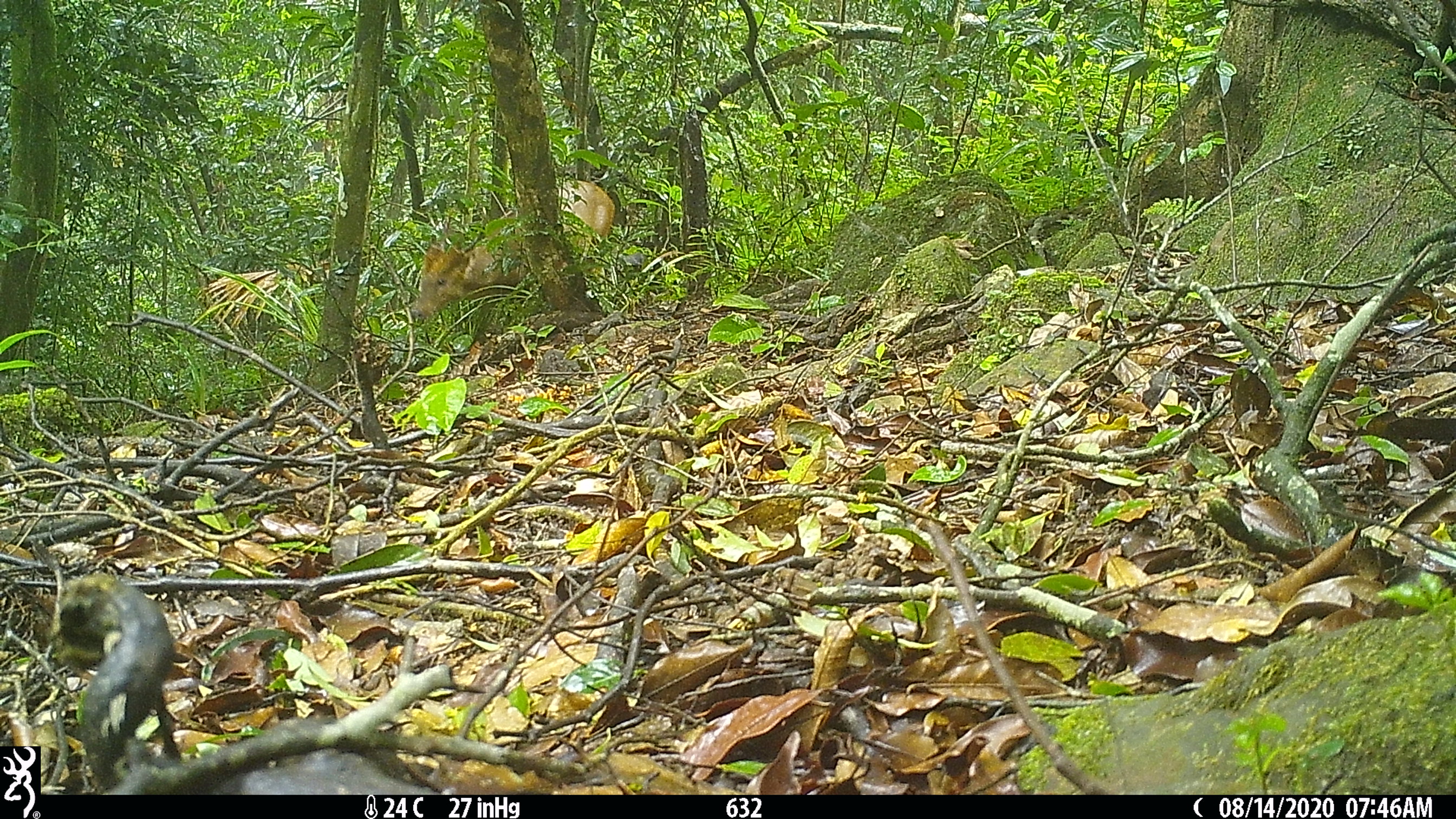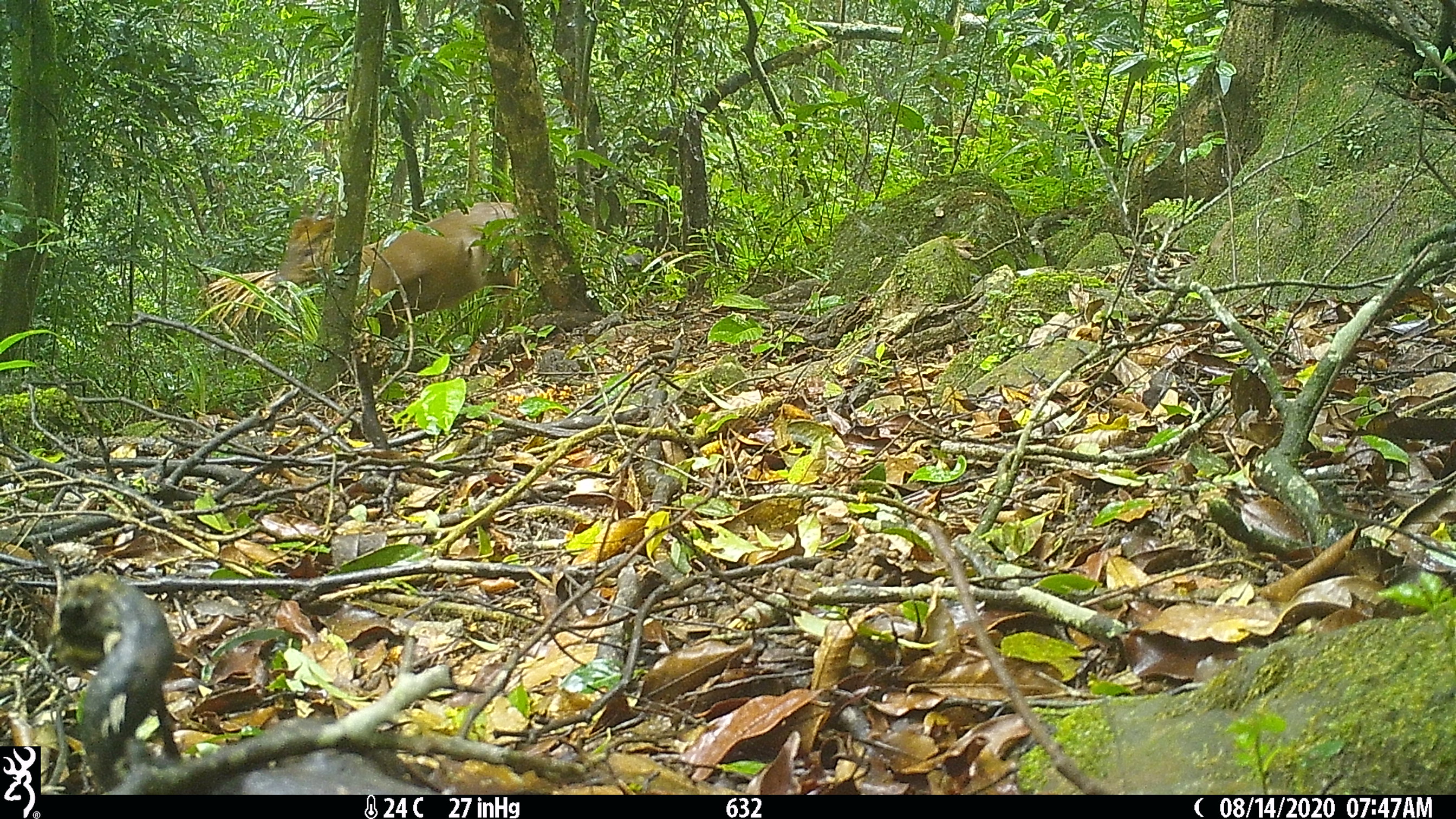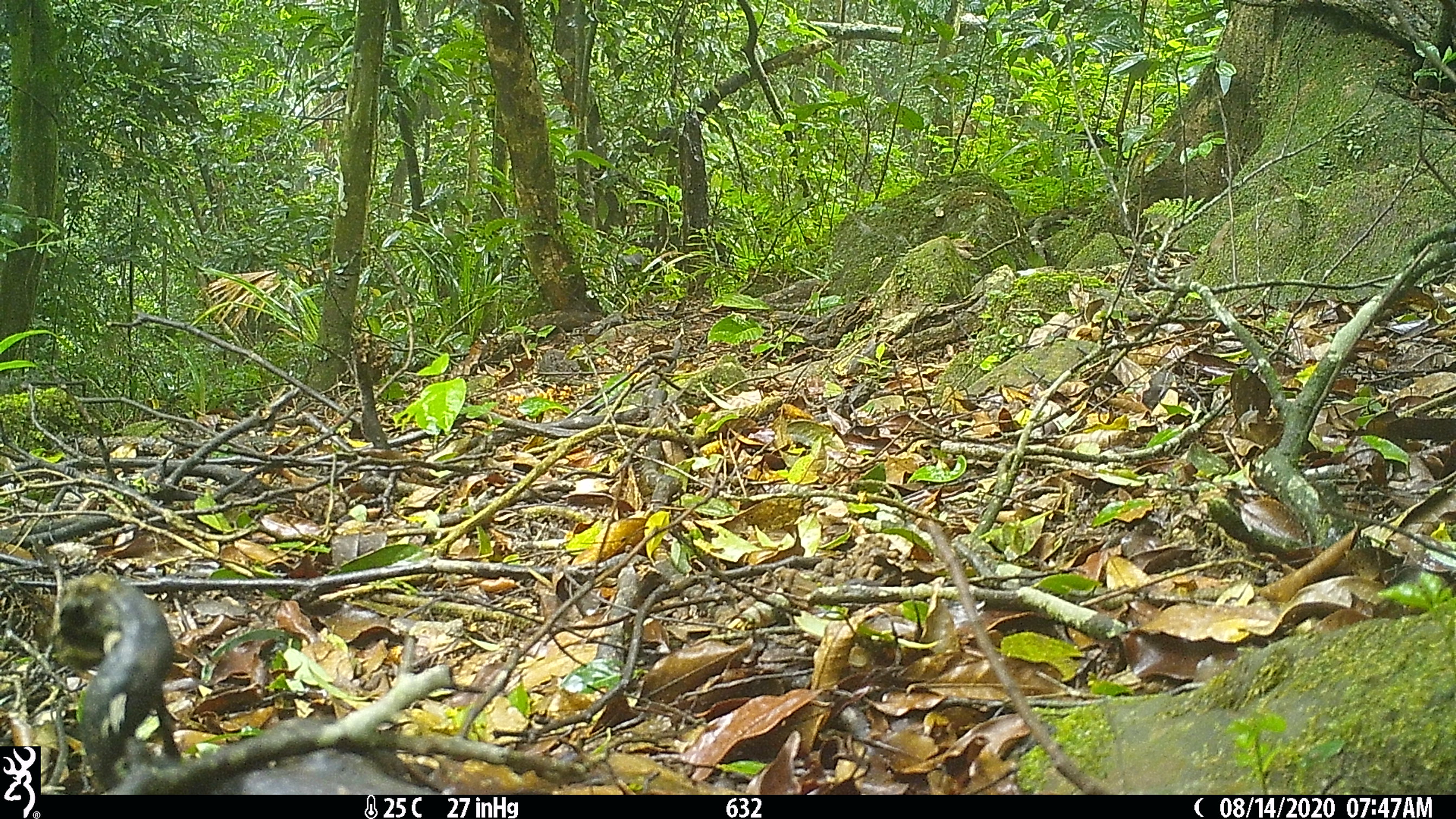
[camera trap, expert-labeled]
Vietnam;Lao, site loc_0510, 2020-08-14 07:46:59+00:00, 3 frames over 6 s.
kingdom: Animalia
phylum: Chordata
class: Mammalia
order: Artiodactyla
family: Cervidae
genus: Muntiacus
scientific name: Muntiacus vuquangensis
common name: large-antlered muntjac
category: large antlered muntjac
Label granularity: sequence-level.